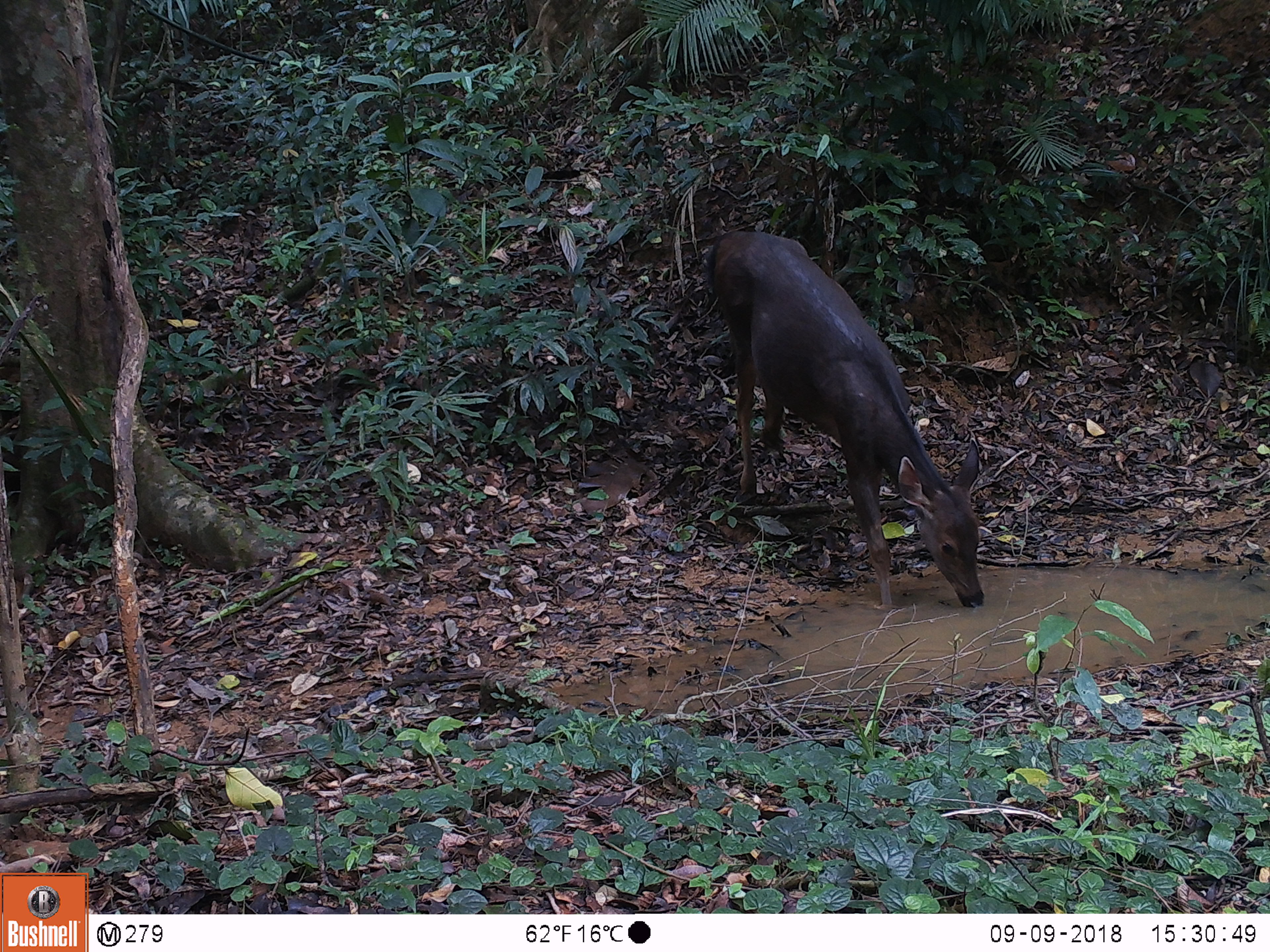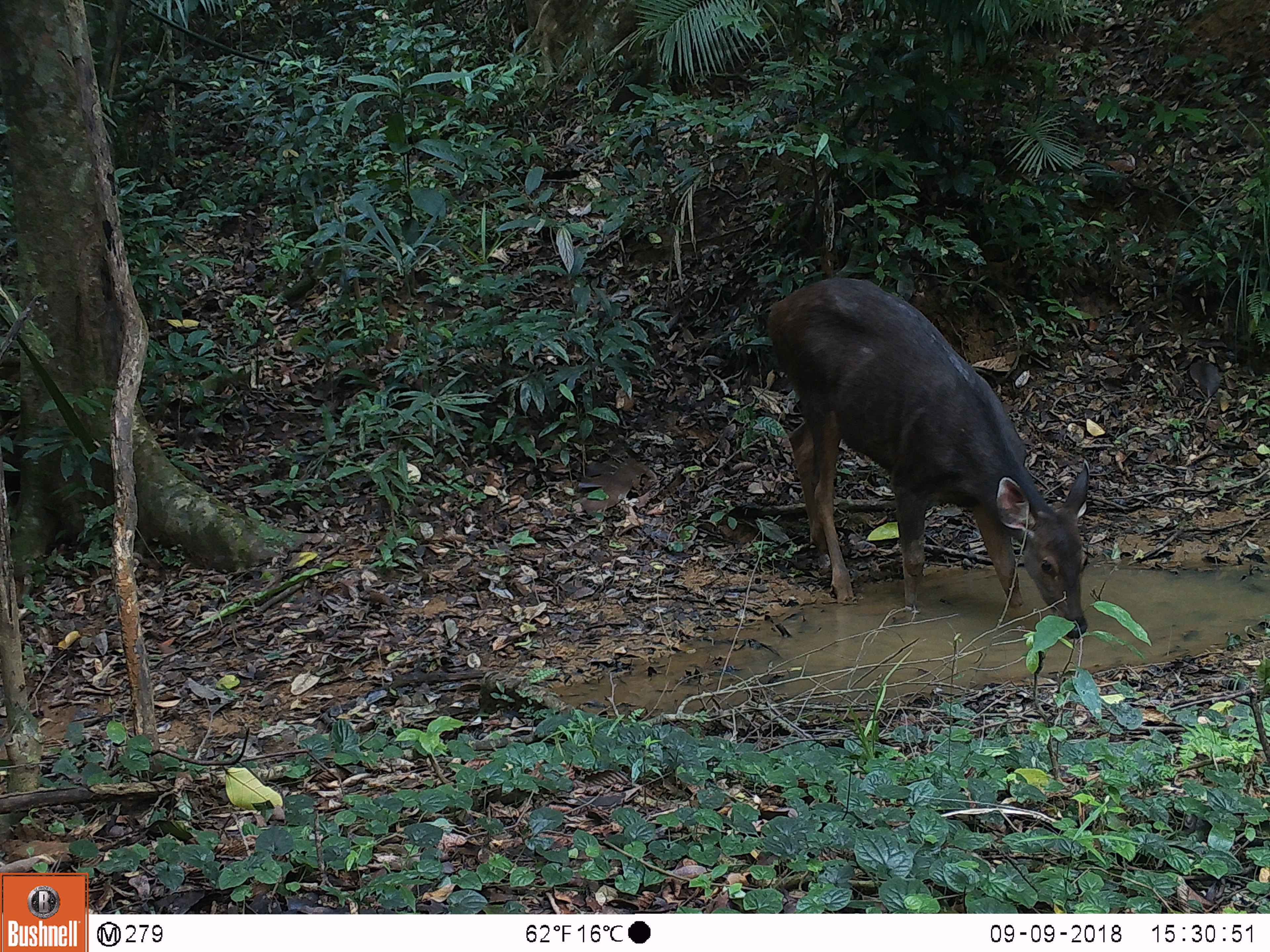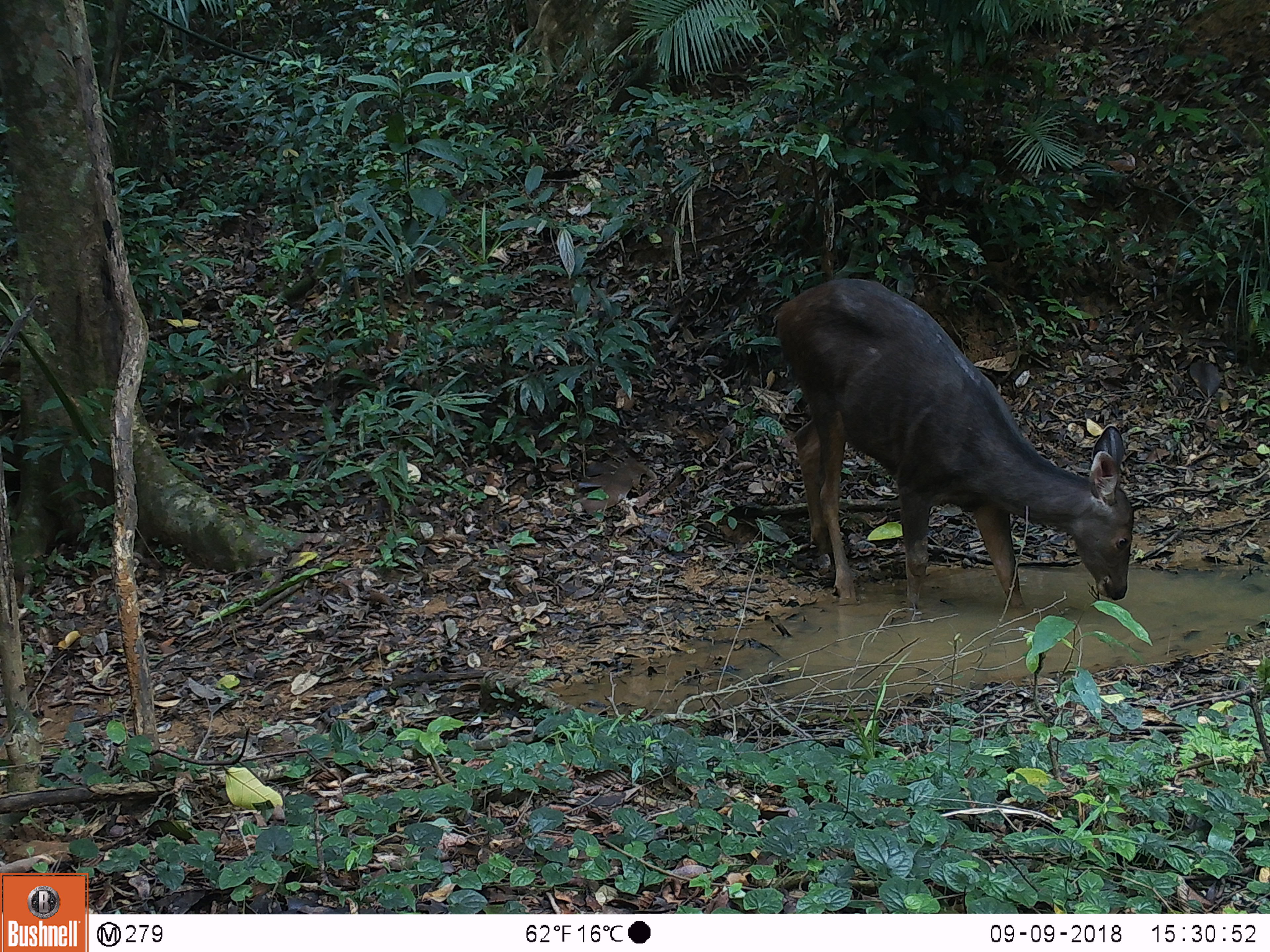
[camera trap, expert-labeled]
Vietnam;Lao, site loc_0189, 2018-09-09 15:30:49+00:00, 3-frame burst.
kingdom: Animalia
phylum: Chordata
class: Mammalia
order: Artiodactyla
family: Cervidae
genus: Rusa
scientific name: Rusa unicolor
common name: sambar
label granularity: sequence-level